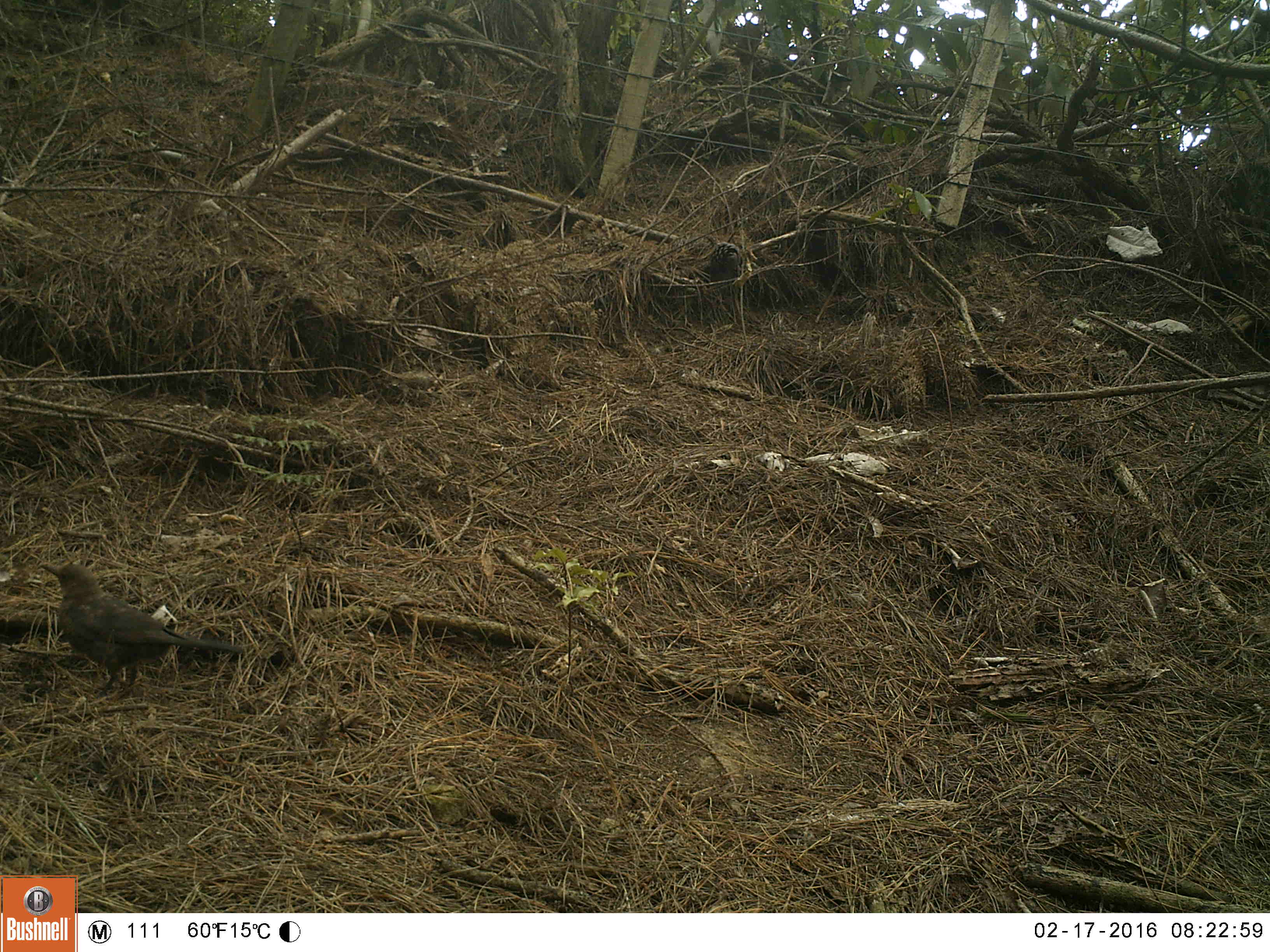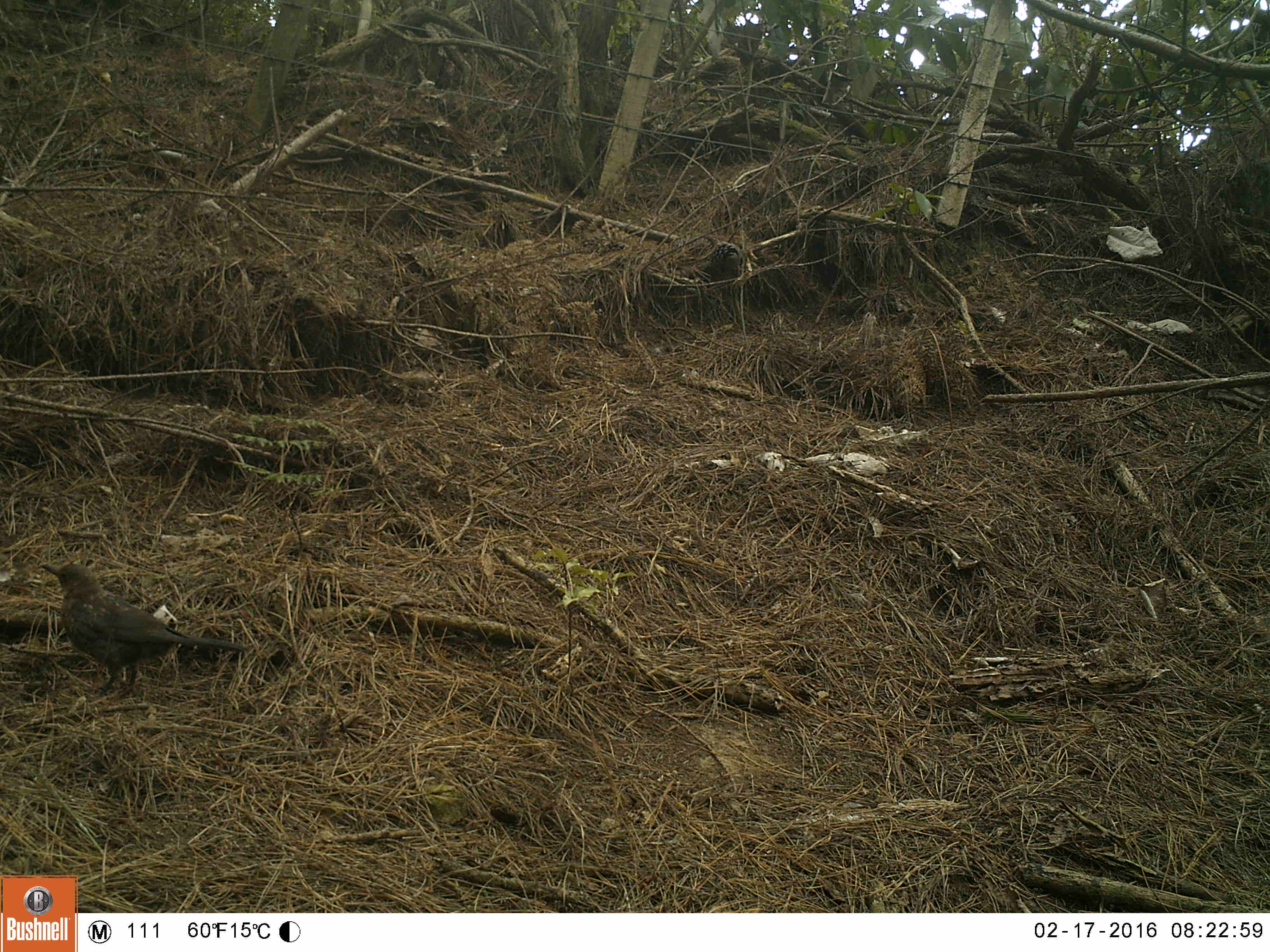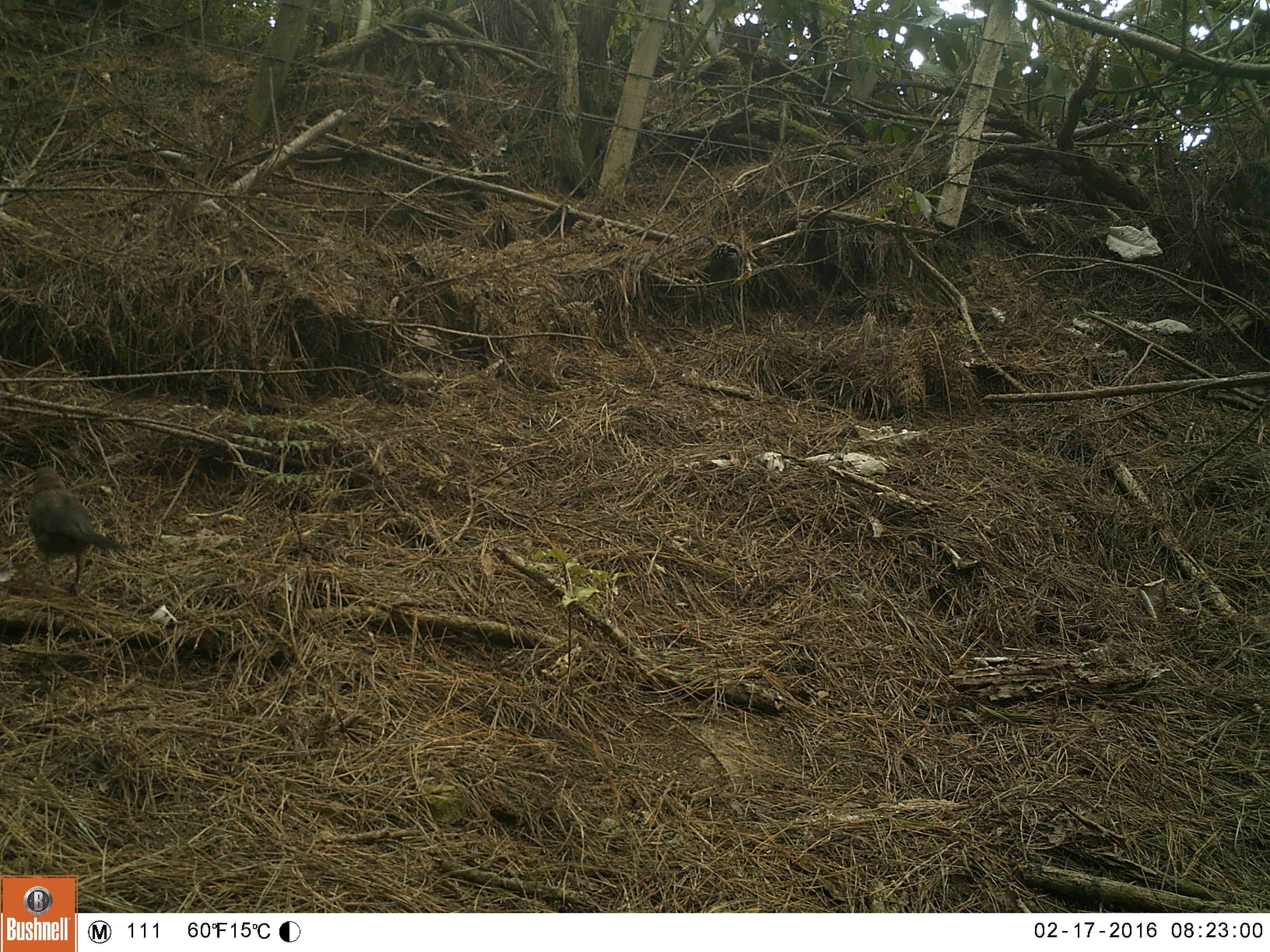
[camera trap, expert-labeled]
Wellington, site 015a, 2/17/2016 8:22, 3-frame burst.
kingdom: Animalia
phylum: Chordata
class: Aves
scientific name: Aves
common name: bird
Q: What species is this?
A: Bird (Aves).